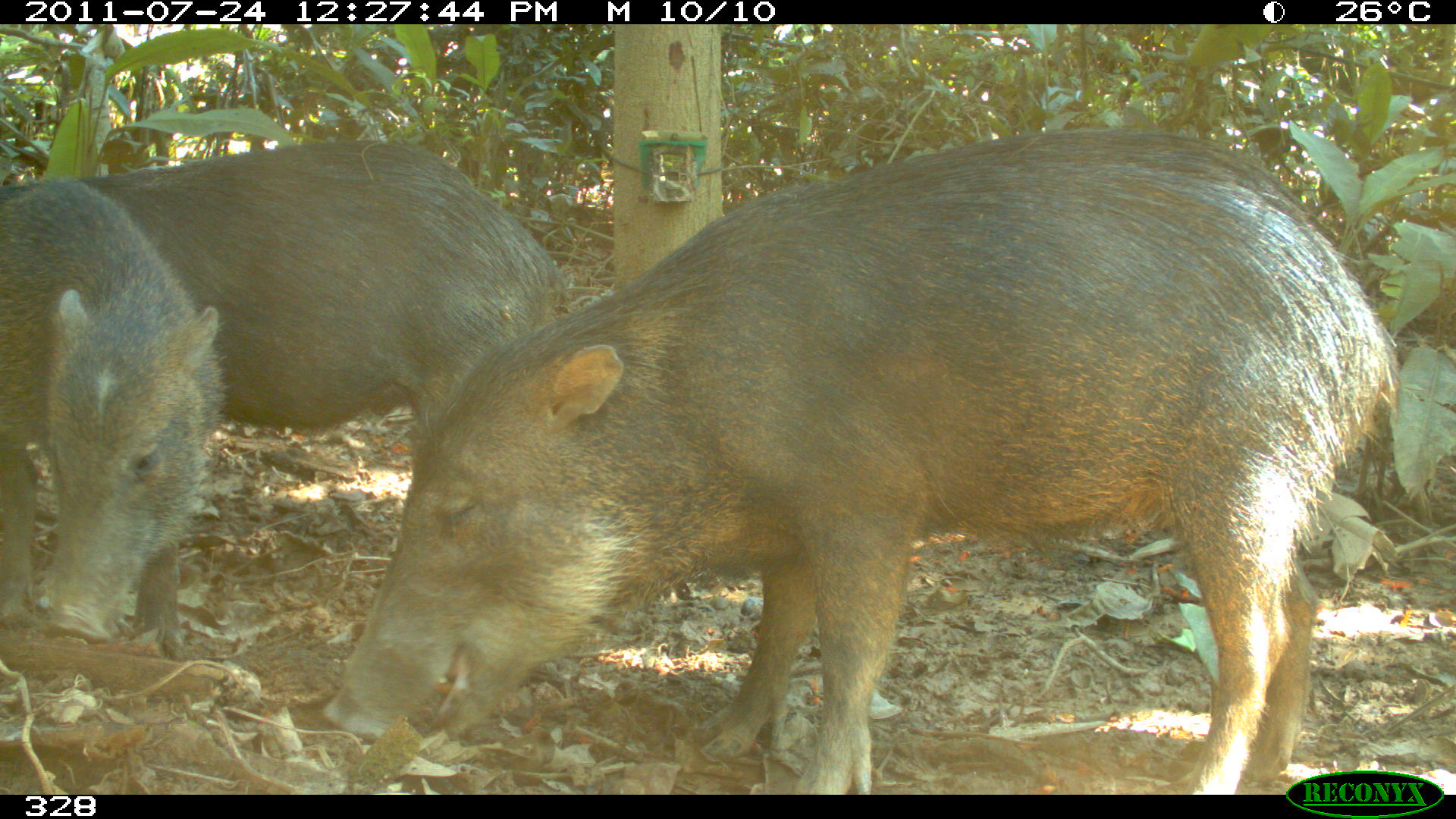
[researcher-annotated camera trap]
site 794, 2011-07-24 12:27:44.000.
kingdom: Animalia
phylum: Chordata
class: Mammalia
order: Artiodactyla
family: Tayassuidae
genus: Tayassu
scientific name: Tayassu pecari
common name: white-lipped peccary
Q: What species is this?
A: Tayassu pecari (white-lipped peccary).